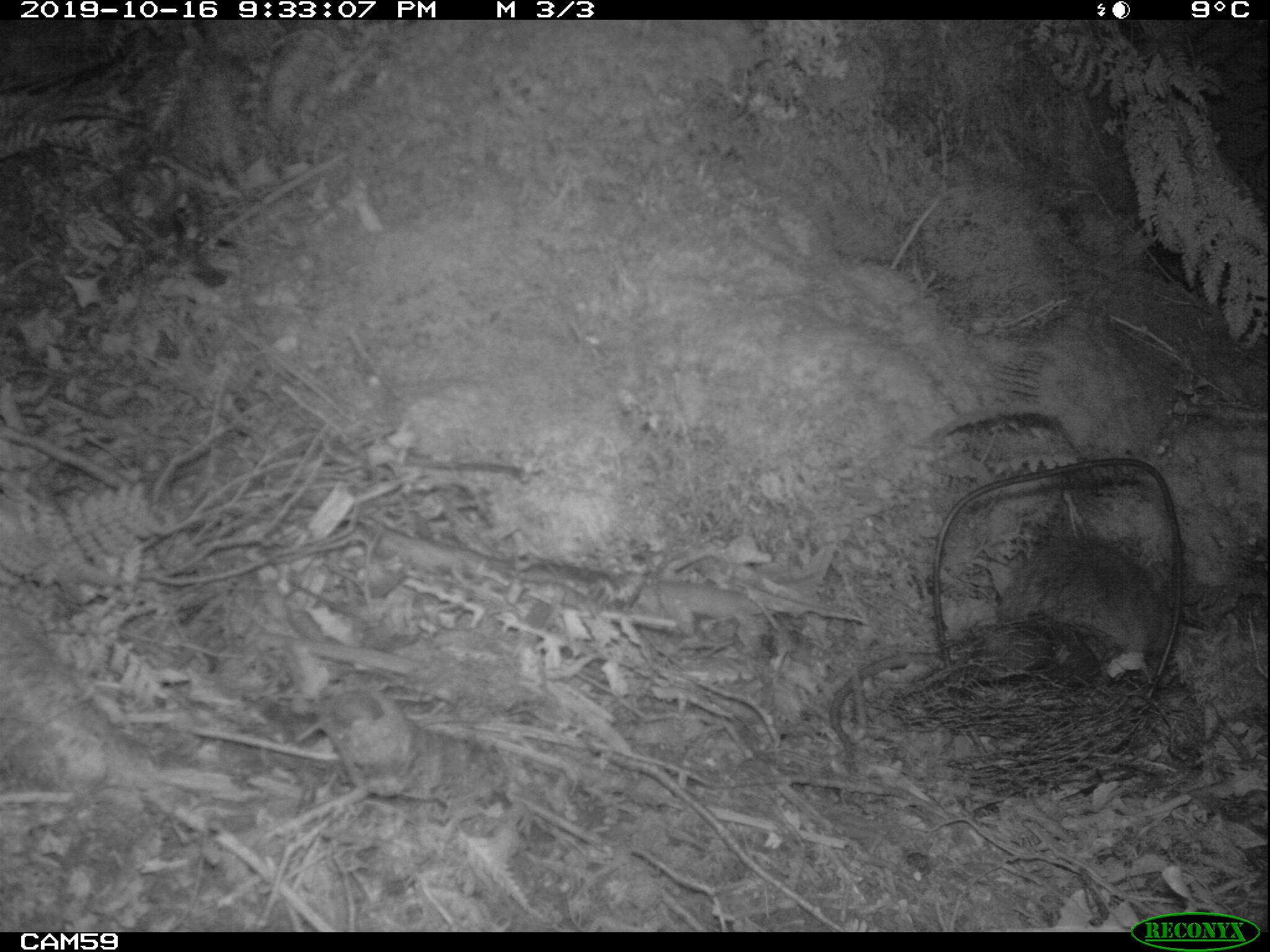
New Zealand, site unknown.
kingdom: Animalia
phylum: Chordata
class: Mammalia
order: Rodentia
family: Muridae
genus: Rattus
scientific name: Rattus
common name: rat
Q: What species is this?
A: Rat (Rattus).